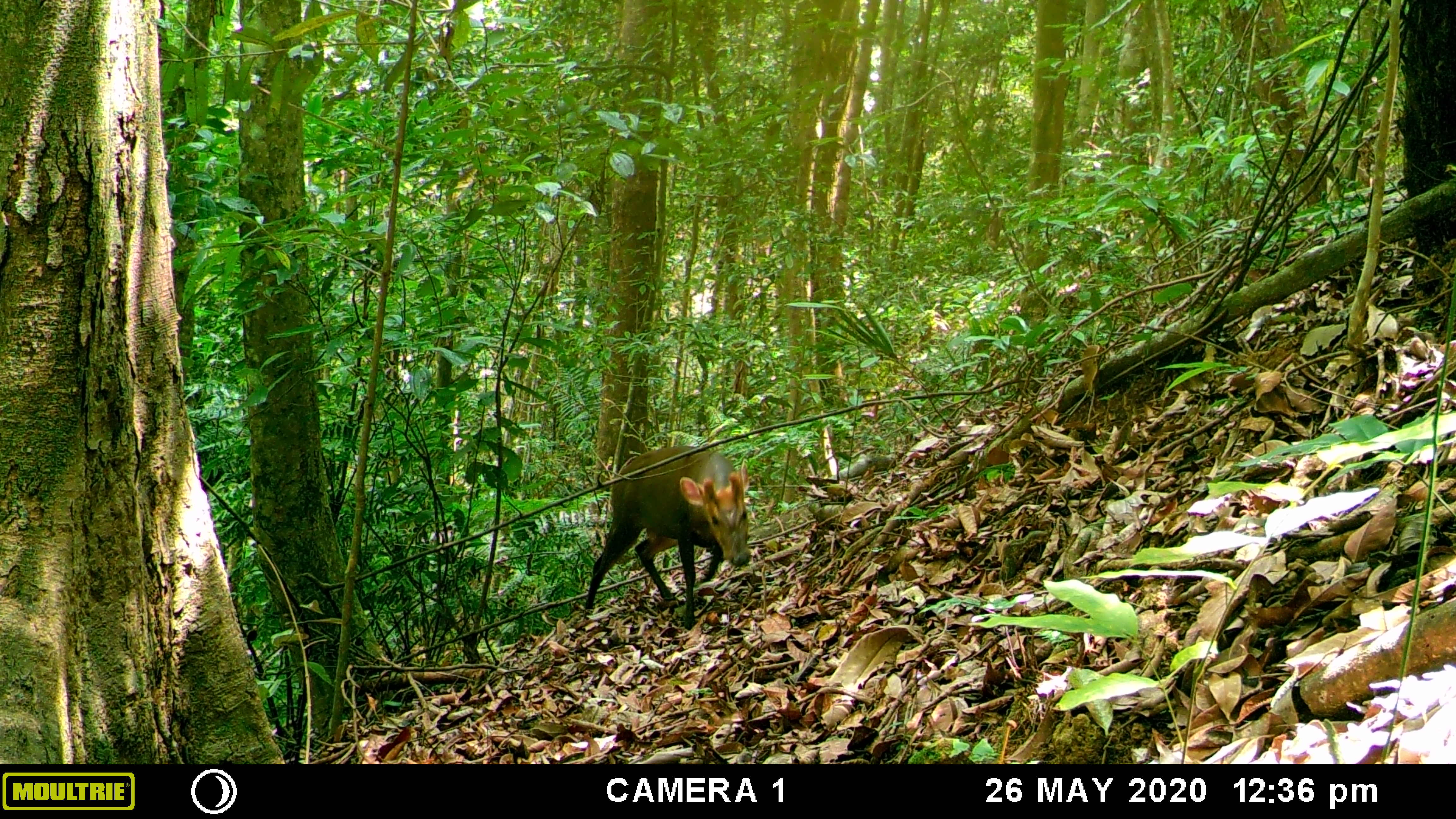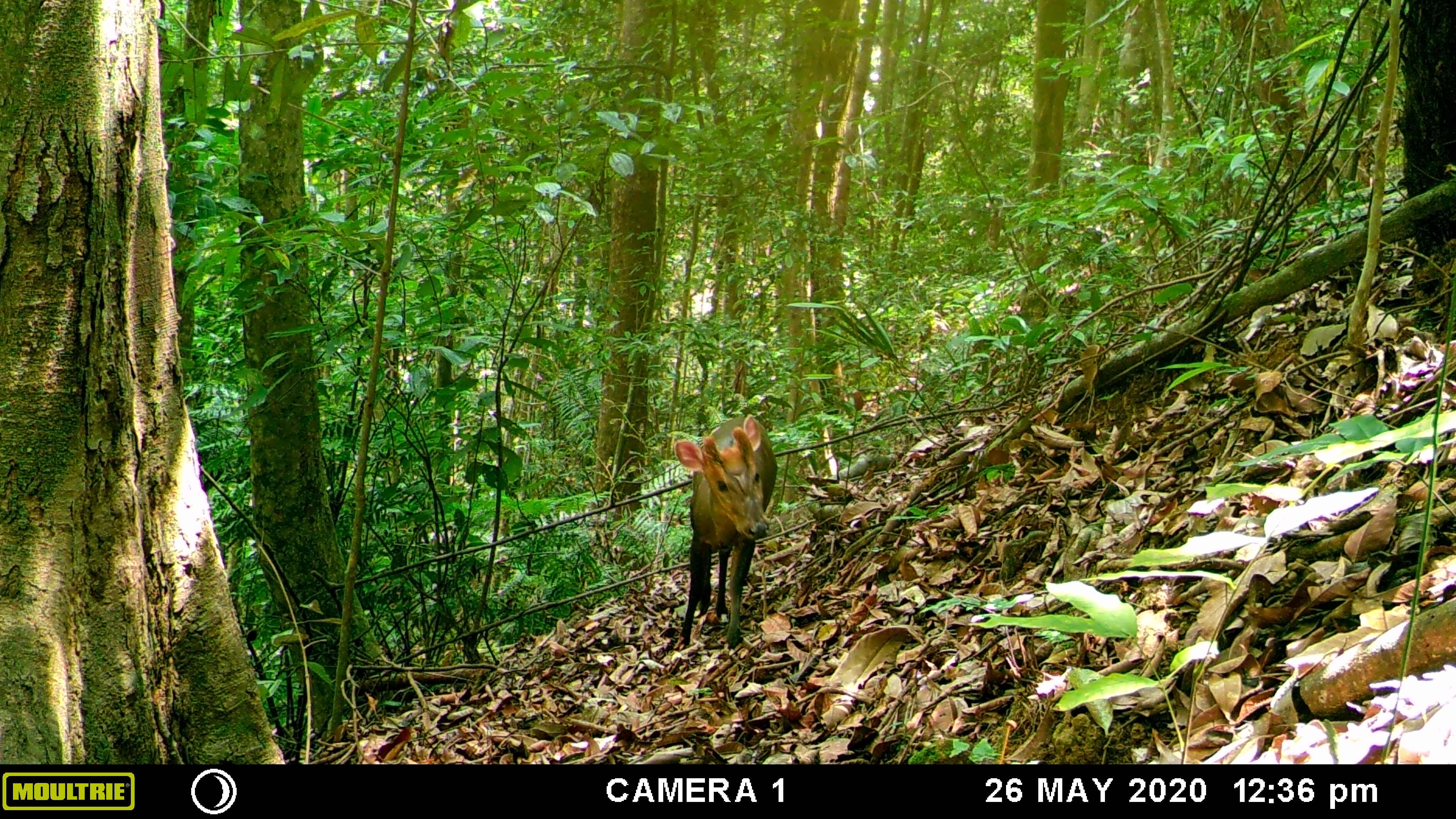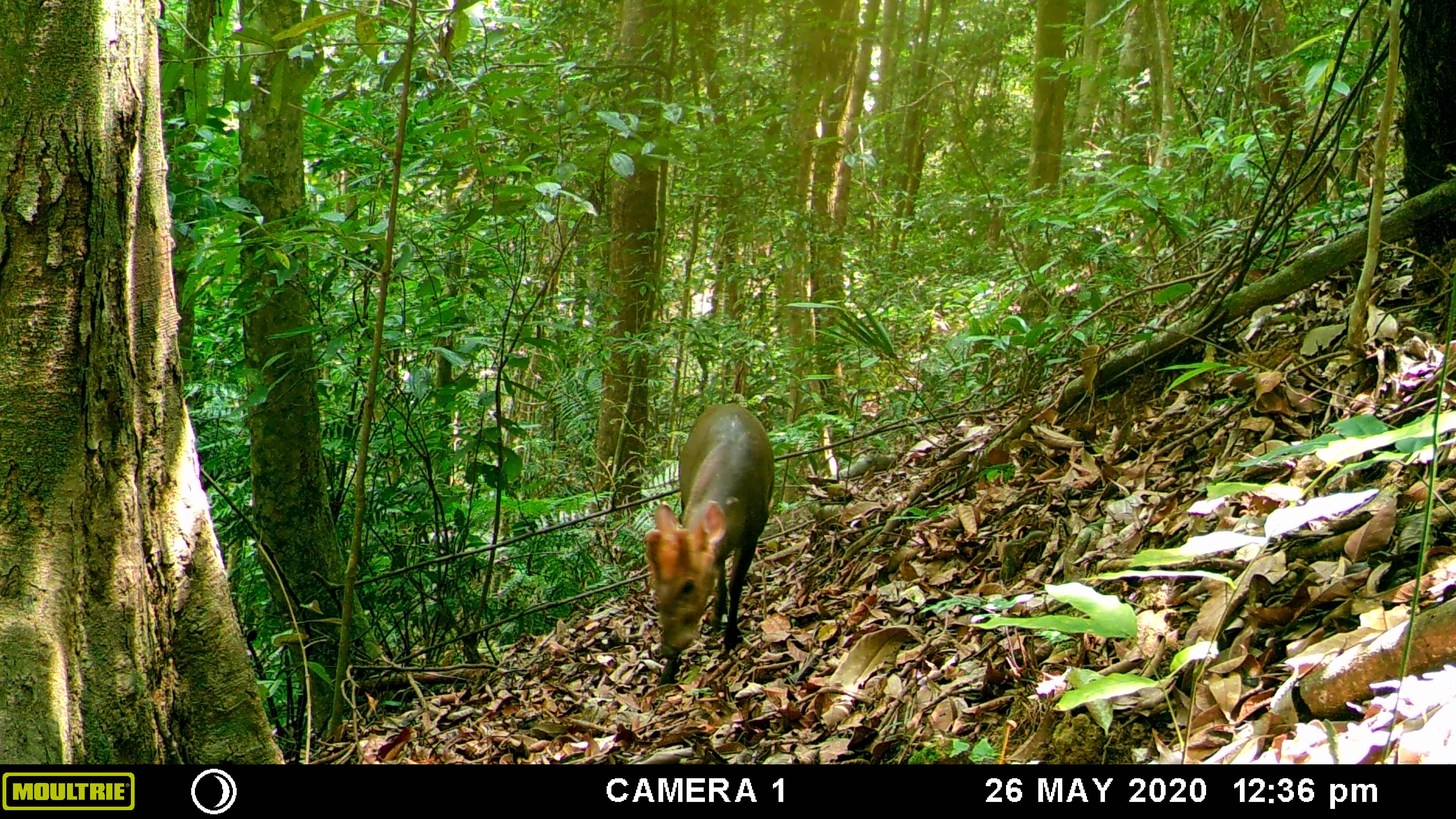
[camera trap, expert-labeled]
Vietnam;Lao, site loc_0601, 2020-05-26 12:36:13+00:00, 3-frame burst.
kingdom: Animalia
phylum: Chordata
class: Mammalia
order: Artiodactyla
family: Cervidae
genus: Muntiacus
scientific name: Muntiacus rooseveltorum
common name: roosevelt's muntjac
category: roosevelts muntjac group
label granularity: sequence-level